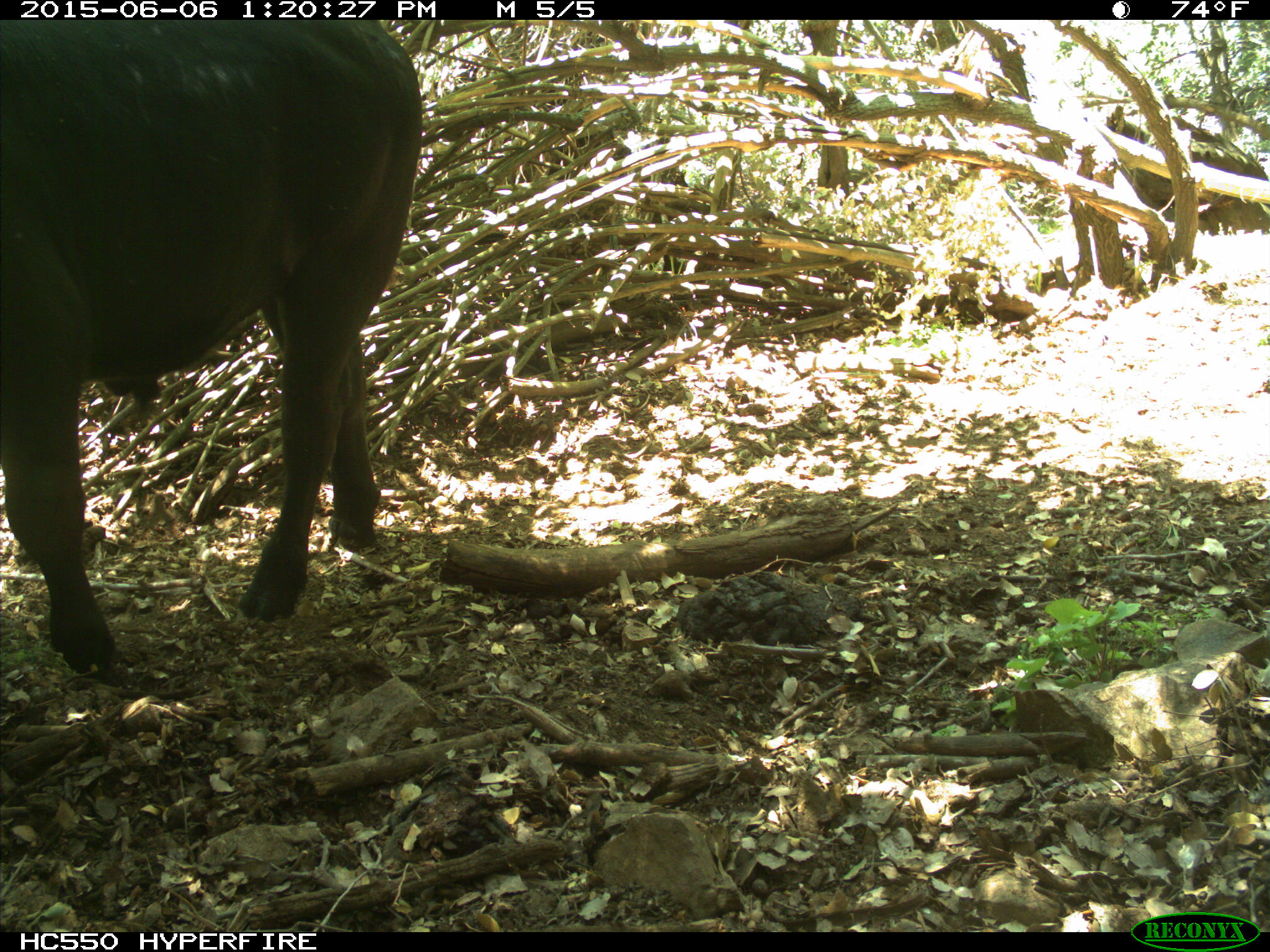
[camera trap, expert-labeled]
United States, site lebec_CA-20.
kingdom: Animalia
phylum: Chordata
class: Mammalia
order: Artiodactyla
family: Bovidae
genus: Bos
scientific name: Bos taurus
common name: domestic cow